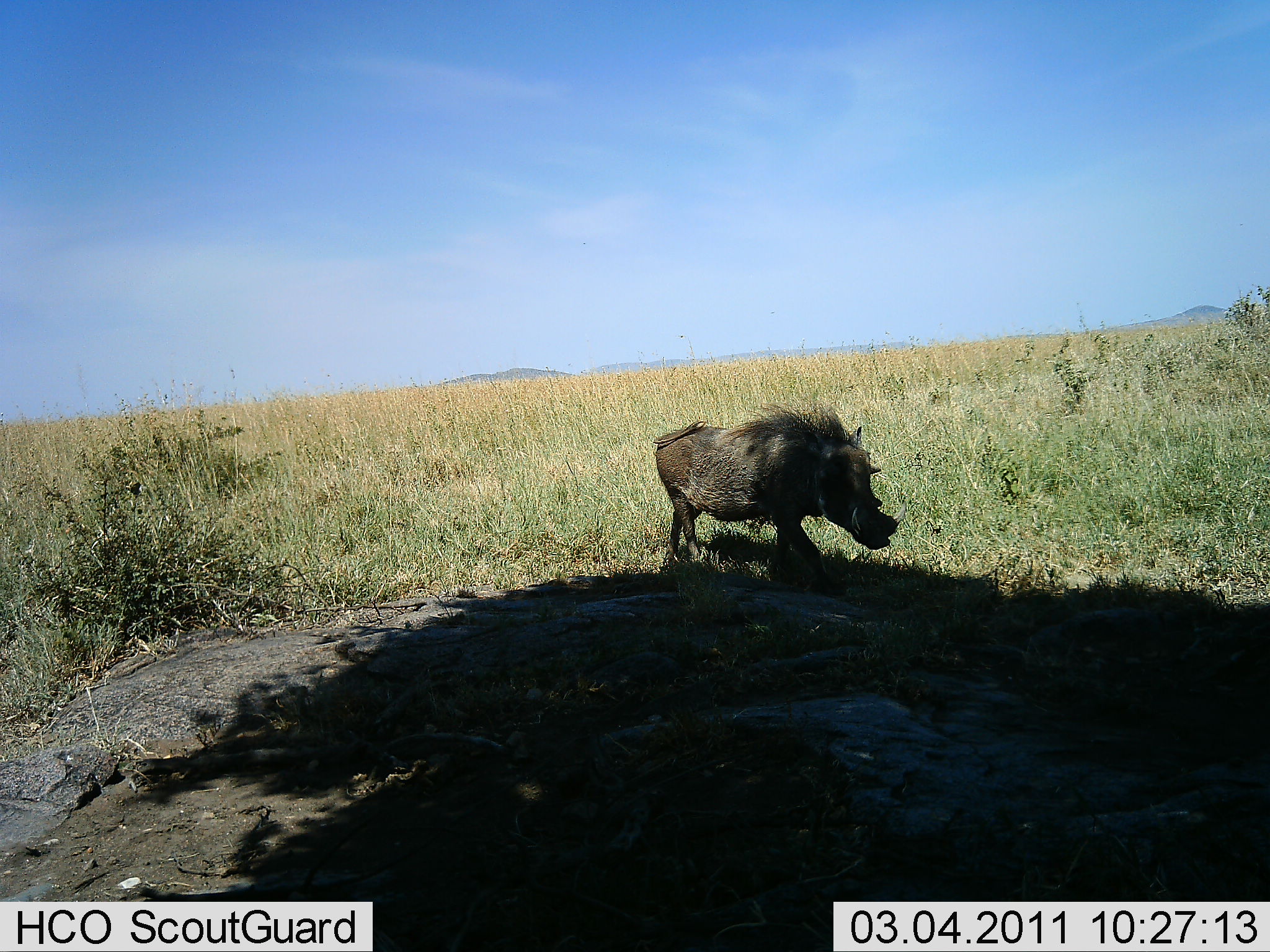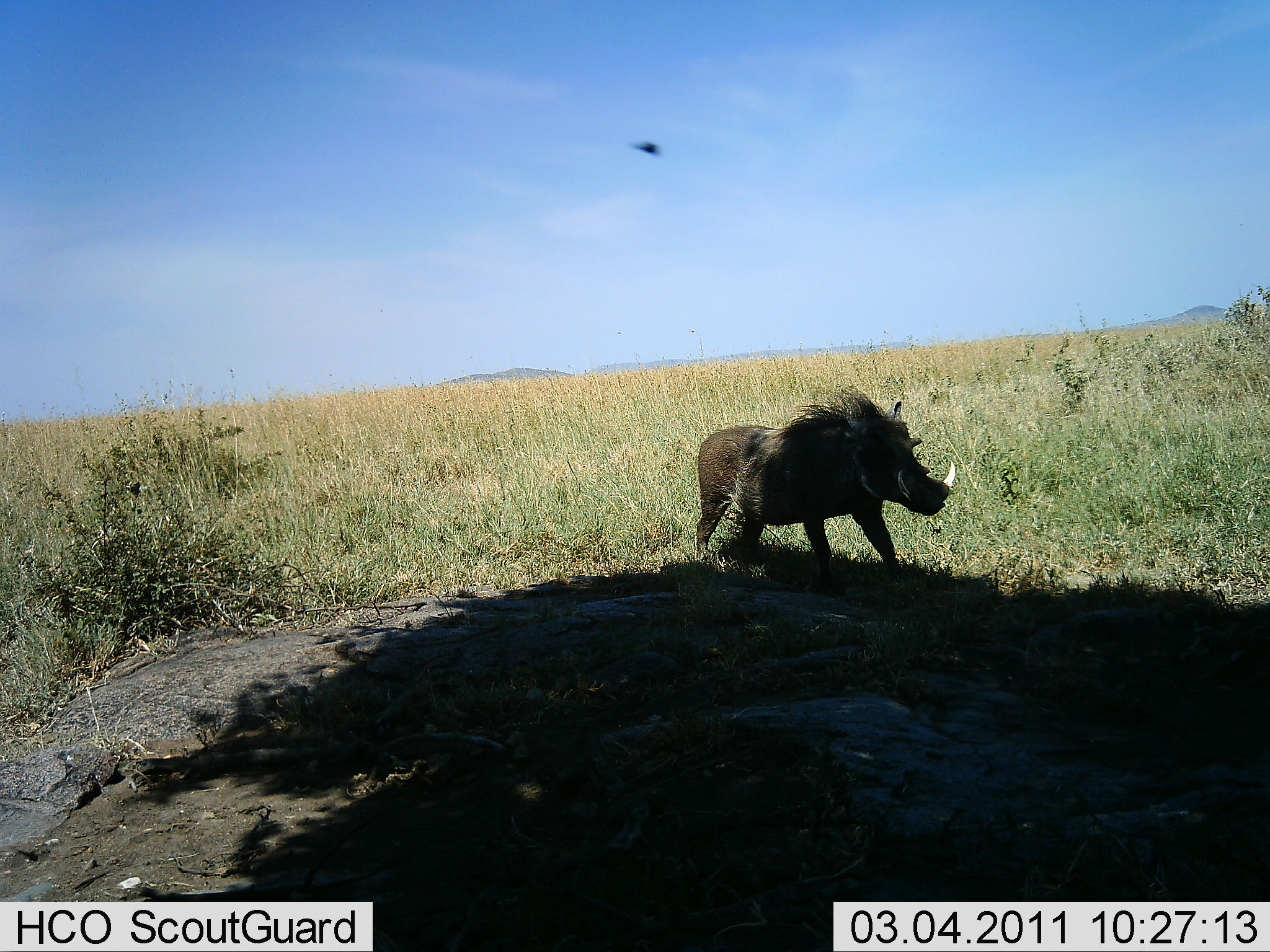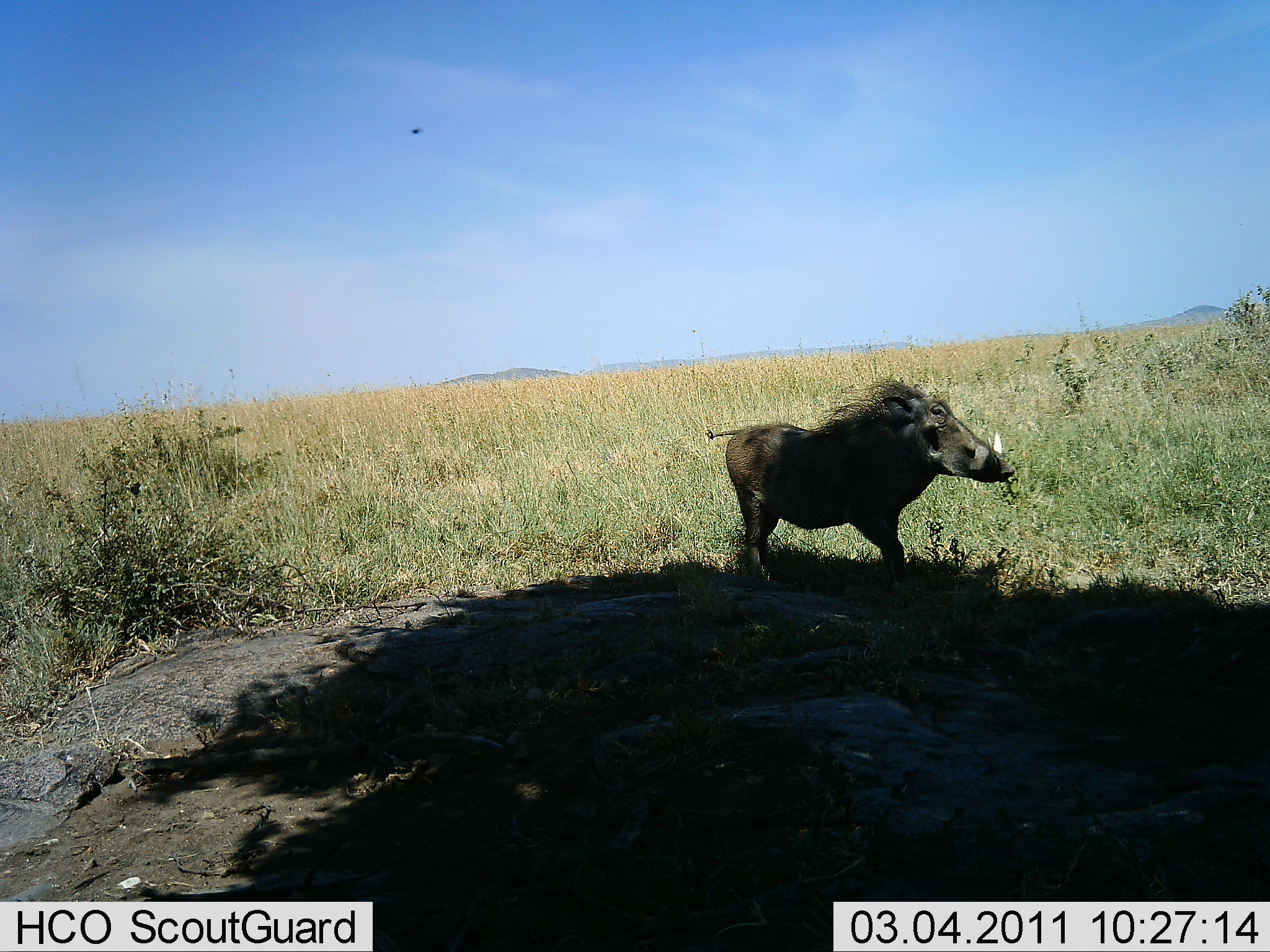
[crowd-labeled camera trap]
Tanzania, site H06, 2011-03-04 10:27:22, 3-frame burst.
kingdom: Animalia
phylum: Chordata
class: Mammalia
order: Artiodactyla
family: Suidae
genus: Phacochoerus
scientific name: Phacochoerus africanus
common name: warthog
Warthog (Phacochoerus africanus), count 1. Behavior (volunteer vote fractions): standing 15%, resting 0%, moving 85%, interacting 0%. Young present (vote fraction): 0%. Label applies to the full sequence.